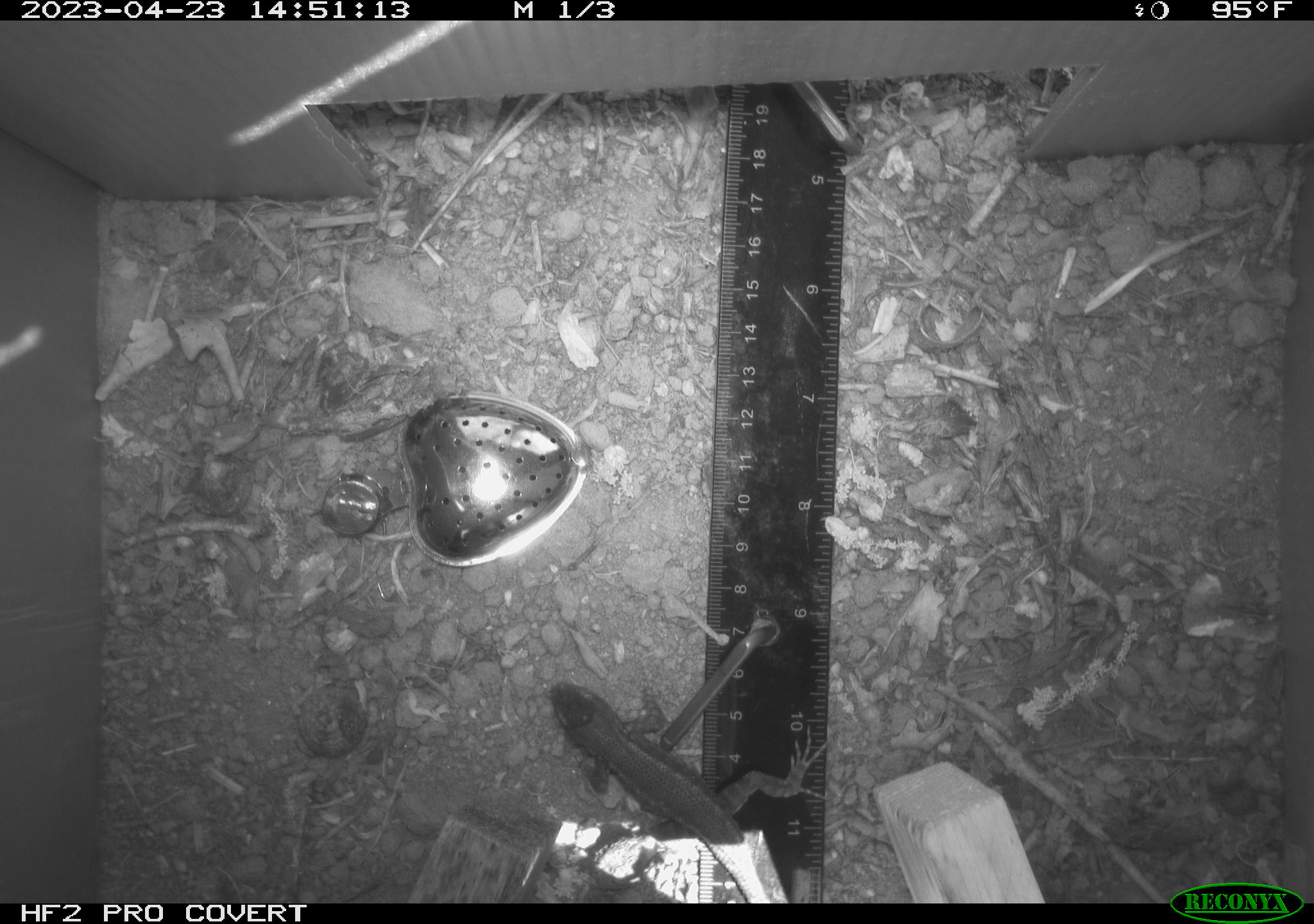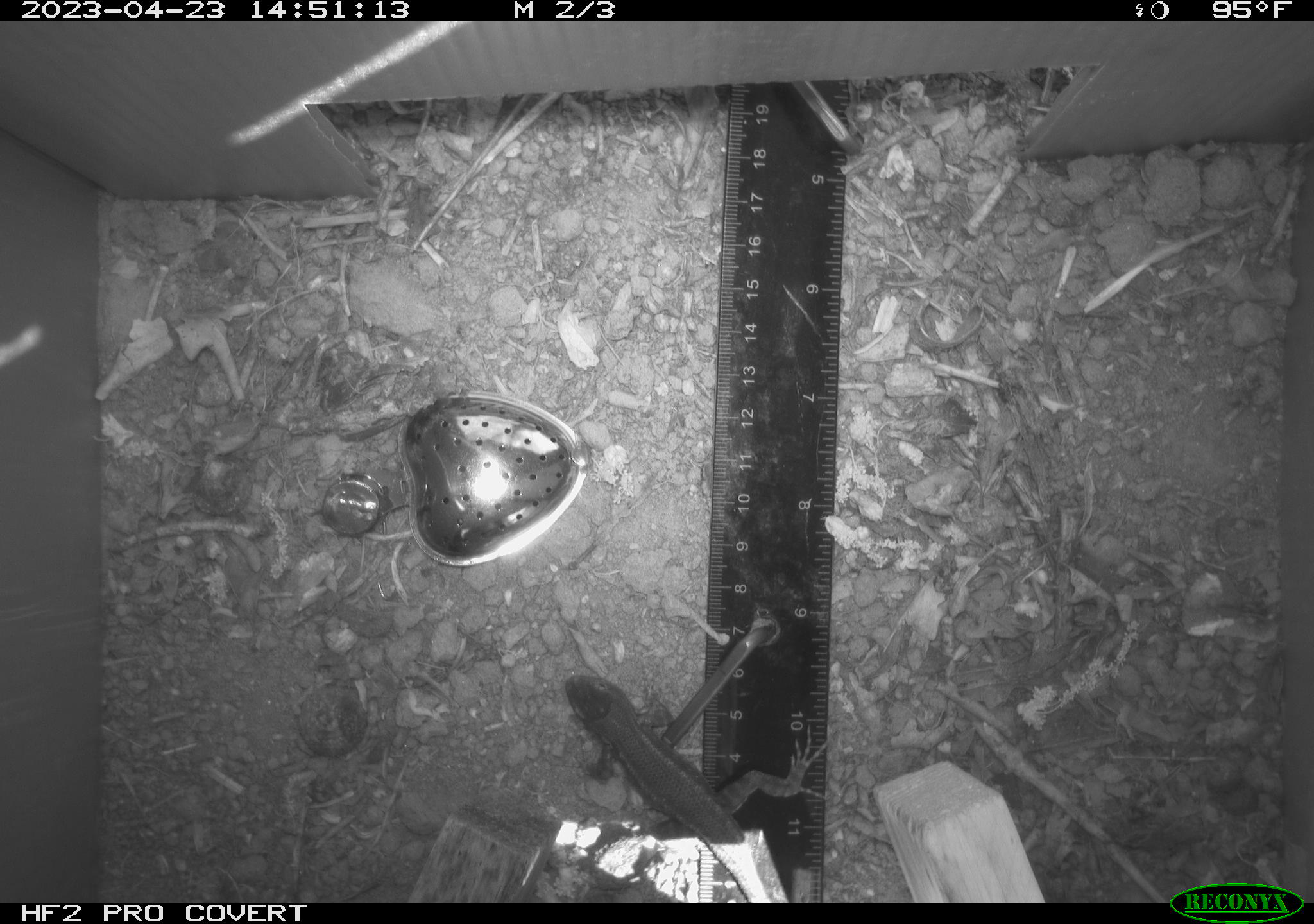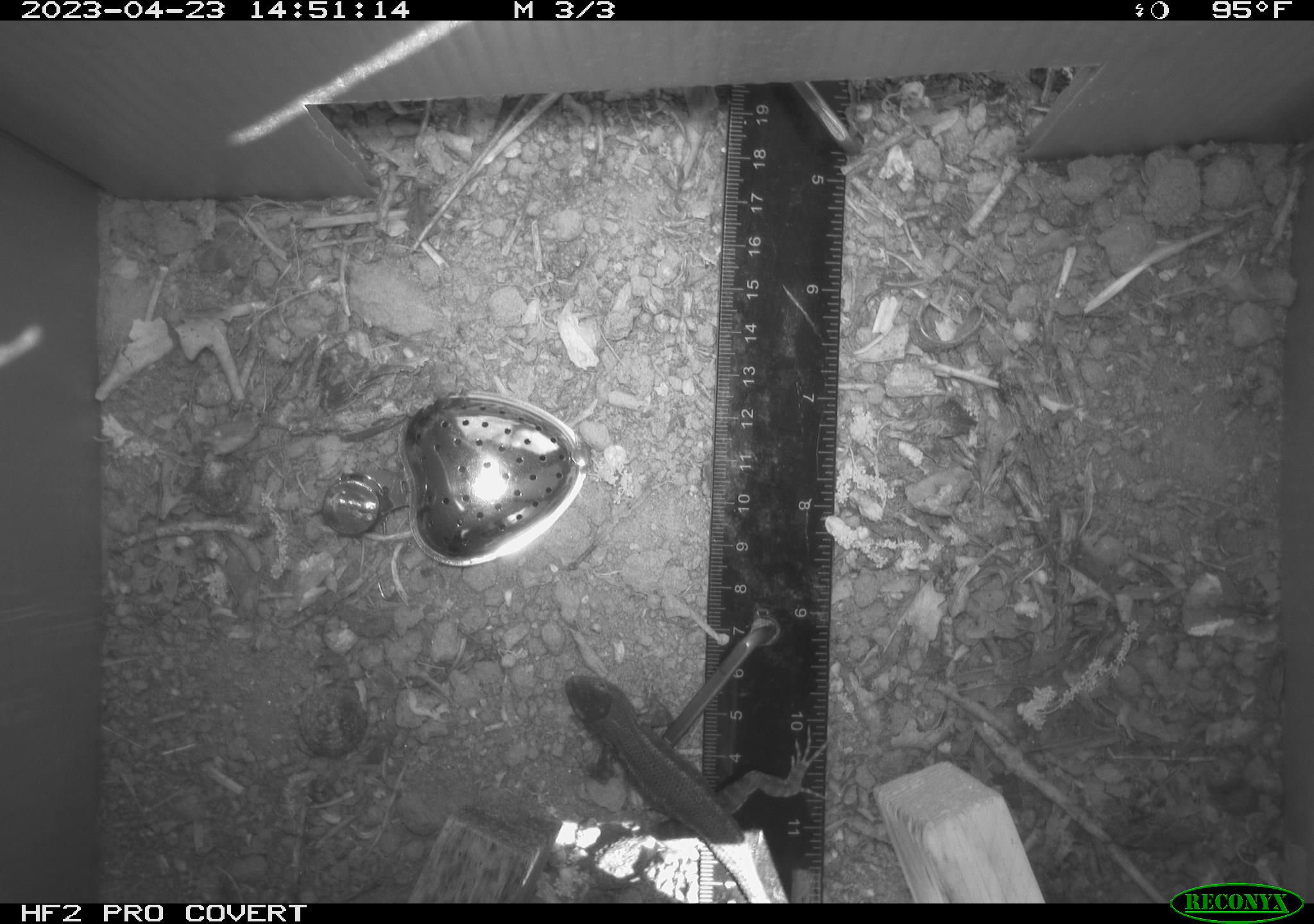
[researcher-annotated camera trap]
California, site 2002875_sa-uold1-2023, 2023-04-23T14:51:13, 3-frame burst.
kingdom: Animalia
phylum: Chordata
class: Reptilia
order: Squamata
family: Phrynosomatidae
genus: Sceloporus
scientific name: Sceloporus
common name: spiny lizards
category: sceloporus species